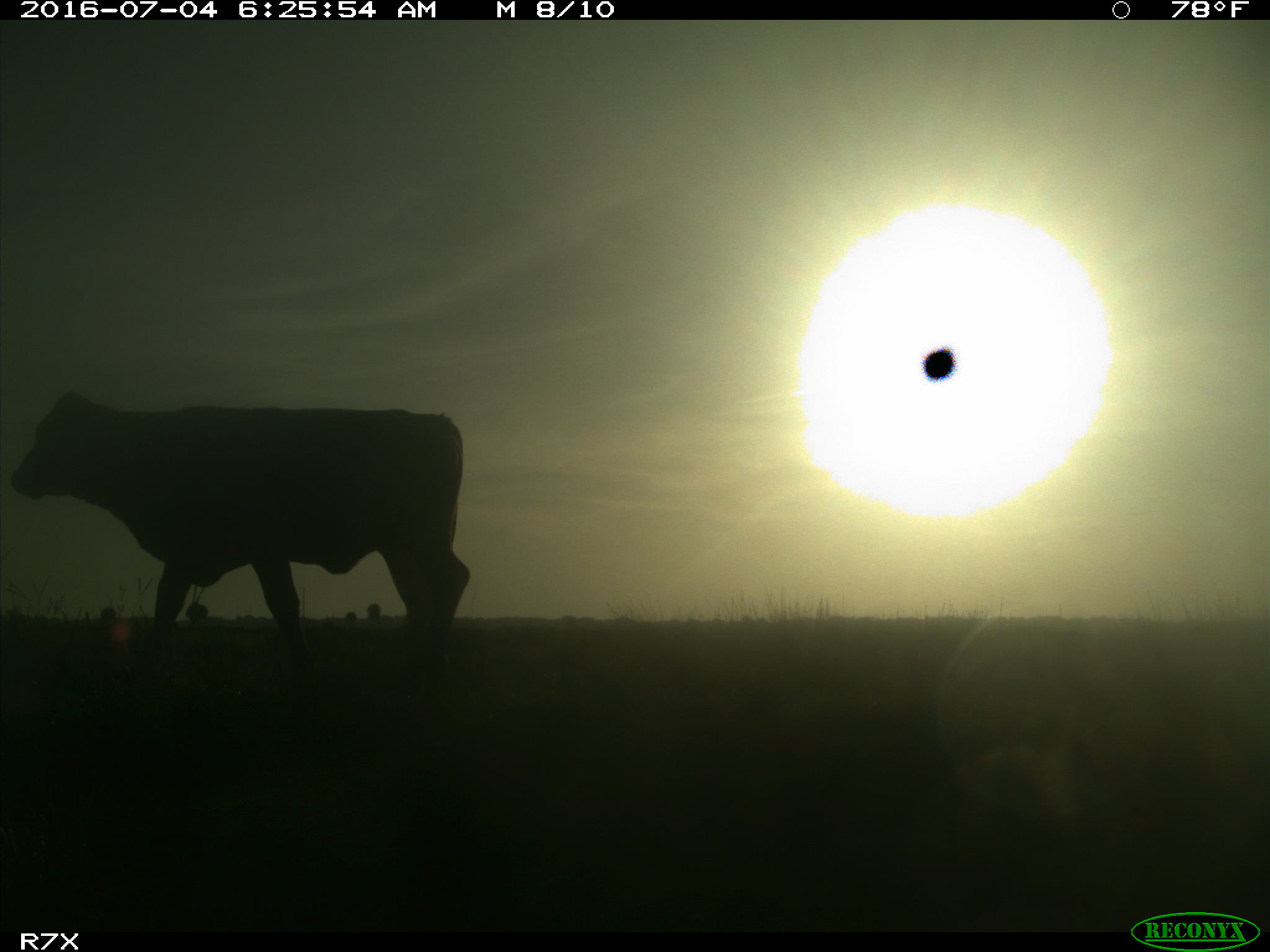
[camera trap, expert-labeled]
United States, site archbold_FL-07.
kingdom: Animalia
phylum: Chordata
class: Mammalia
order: Artiodactyla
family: Bovidae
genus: Bos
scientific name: Bos taurus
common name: domestic cow